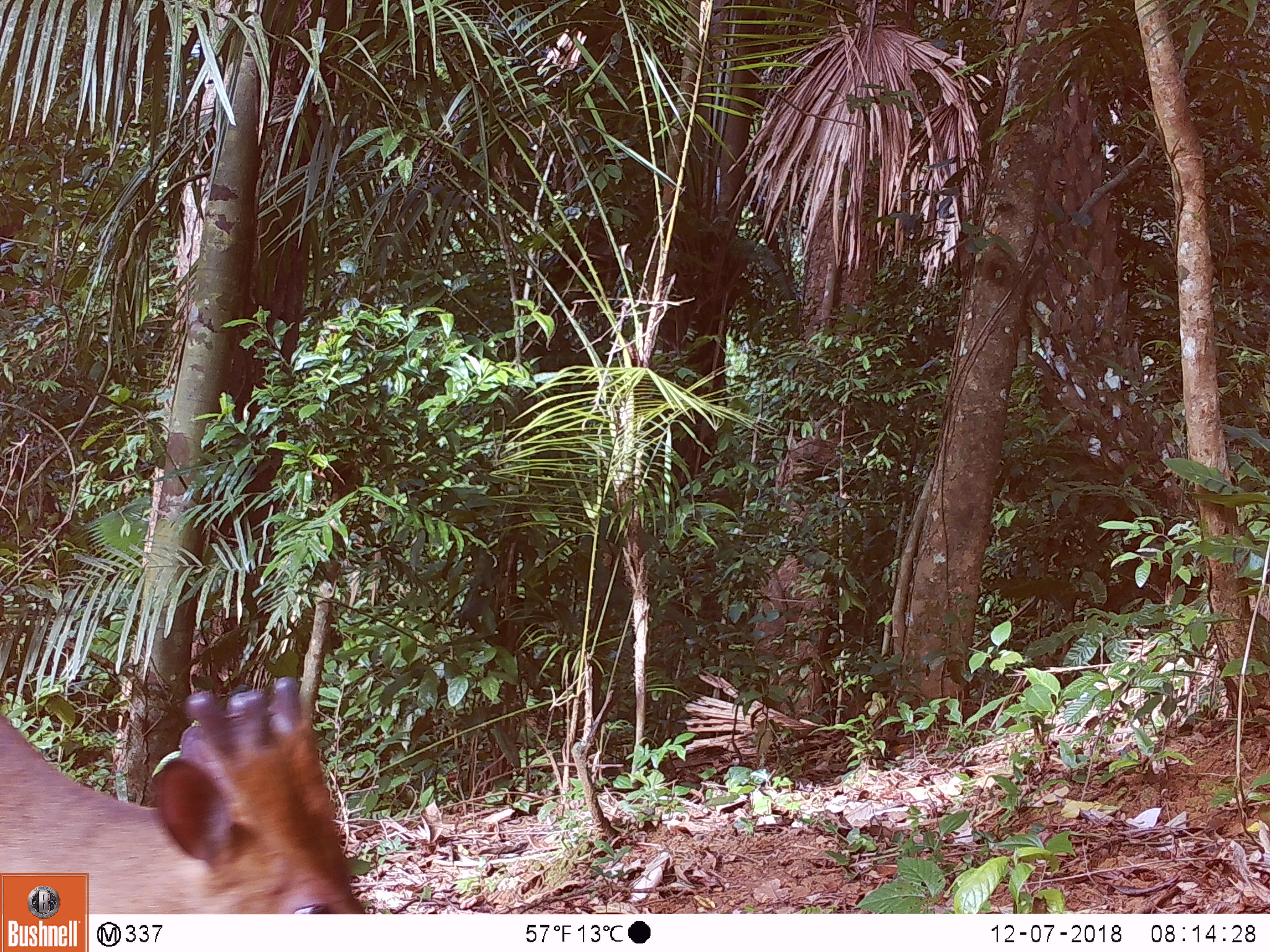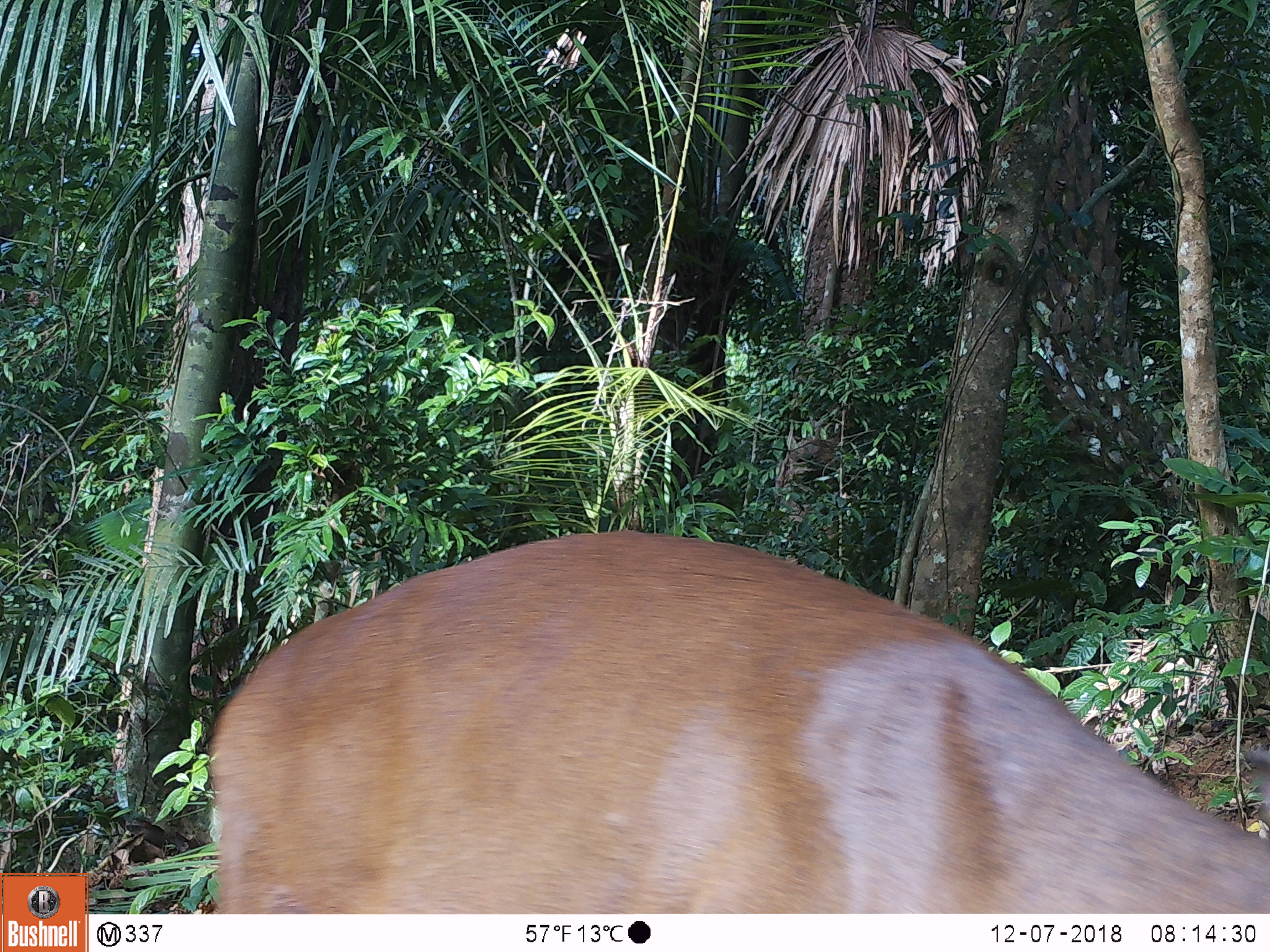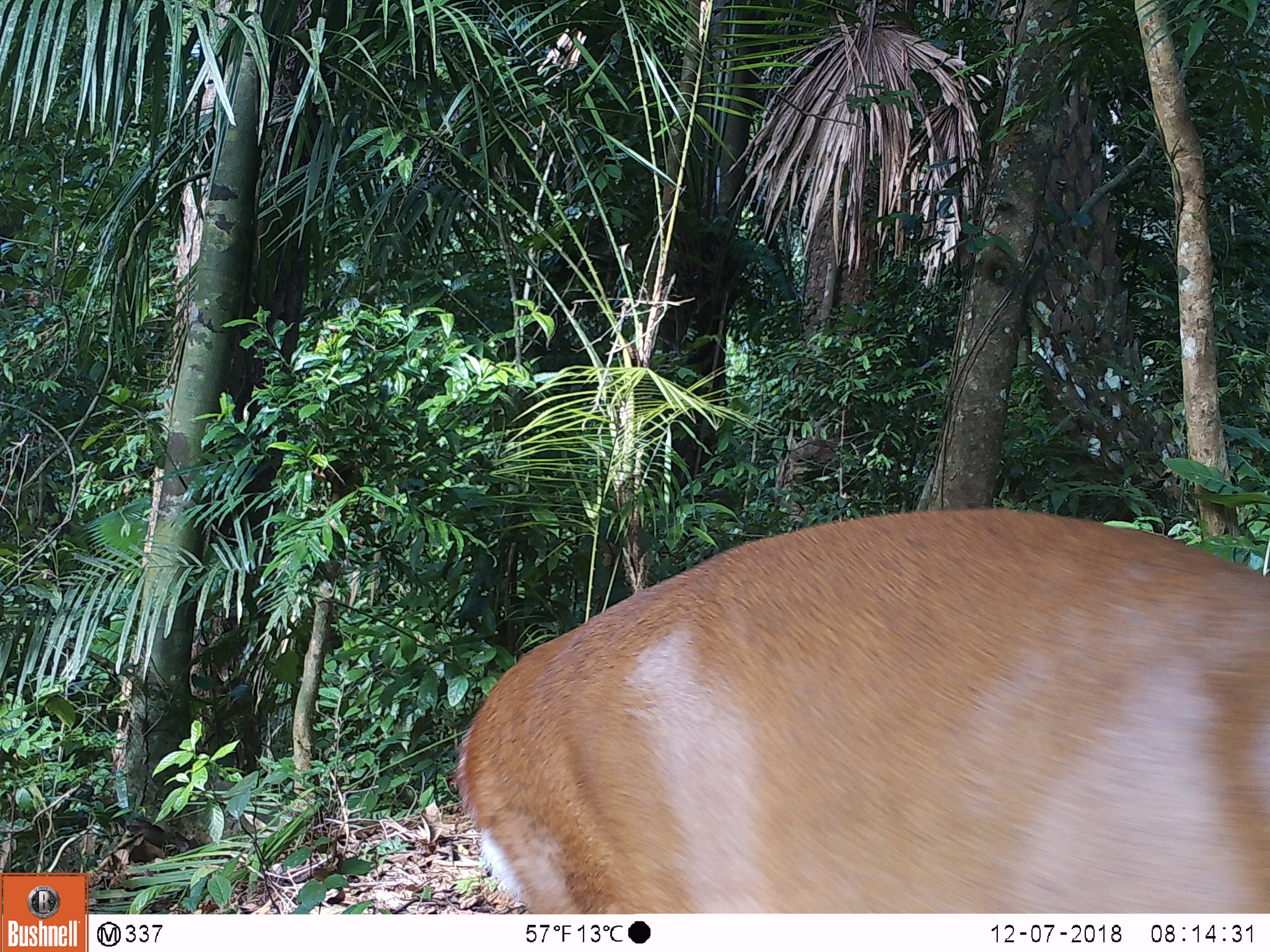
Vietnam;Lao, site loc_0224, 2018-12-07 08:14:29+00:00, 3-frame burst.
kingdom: Animalia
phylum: Chordata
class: Mammalia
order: Artiodactyla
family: Cervidae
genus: Muntiacus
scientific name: Muntiacus vuquangensis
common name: large-antlered muntjac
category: large antlered muntjac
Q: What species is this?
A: Large antlered muntjac (large-antlered muntjac) (Muntiacus vuquangensis).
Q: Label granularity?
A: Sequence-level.